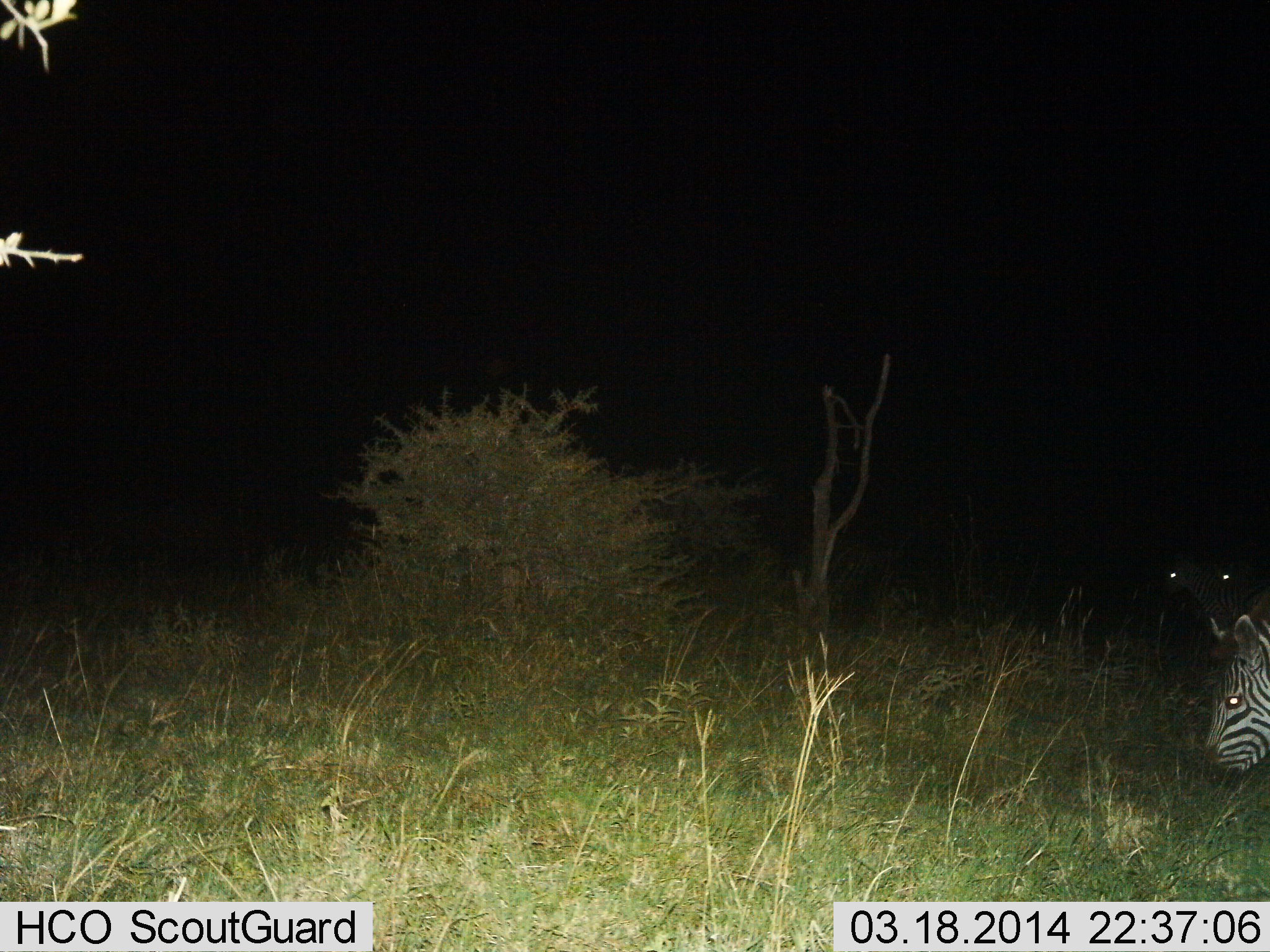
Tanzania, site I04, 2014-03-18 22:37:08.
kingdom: Animalia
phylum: Chordata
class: Mammalia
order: Perissodactyla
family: Equidae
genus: Equus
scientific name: Equus quagga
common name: plains zebra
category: zebra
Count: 2.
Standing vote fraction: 30%.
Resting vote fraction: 0%.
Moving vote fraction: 10%.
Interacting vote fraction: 0%.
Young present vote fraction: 0%.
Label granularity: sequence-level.